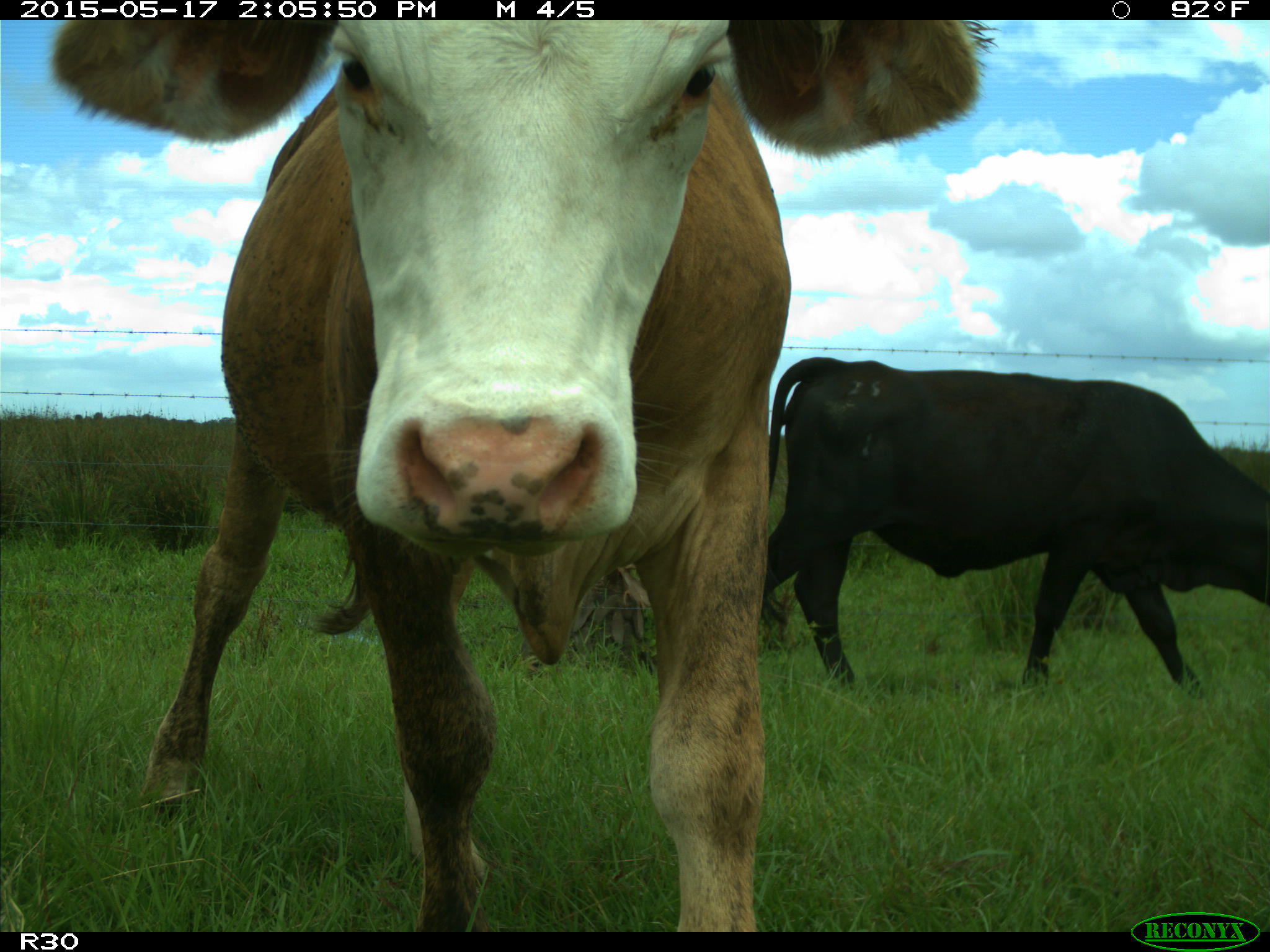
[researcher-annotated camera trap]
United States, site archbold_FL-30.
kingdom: Animalia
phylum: Chordata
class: Mammalia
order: Artiodactyla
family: Bovidae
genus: Bos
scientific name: Bos taurus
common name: domestic cow